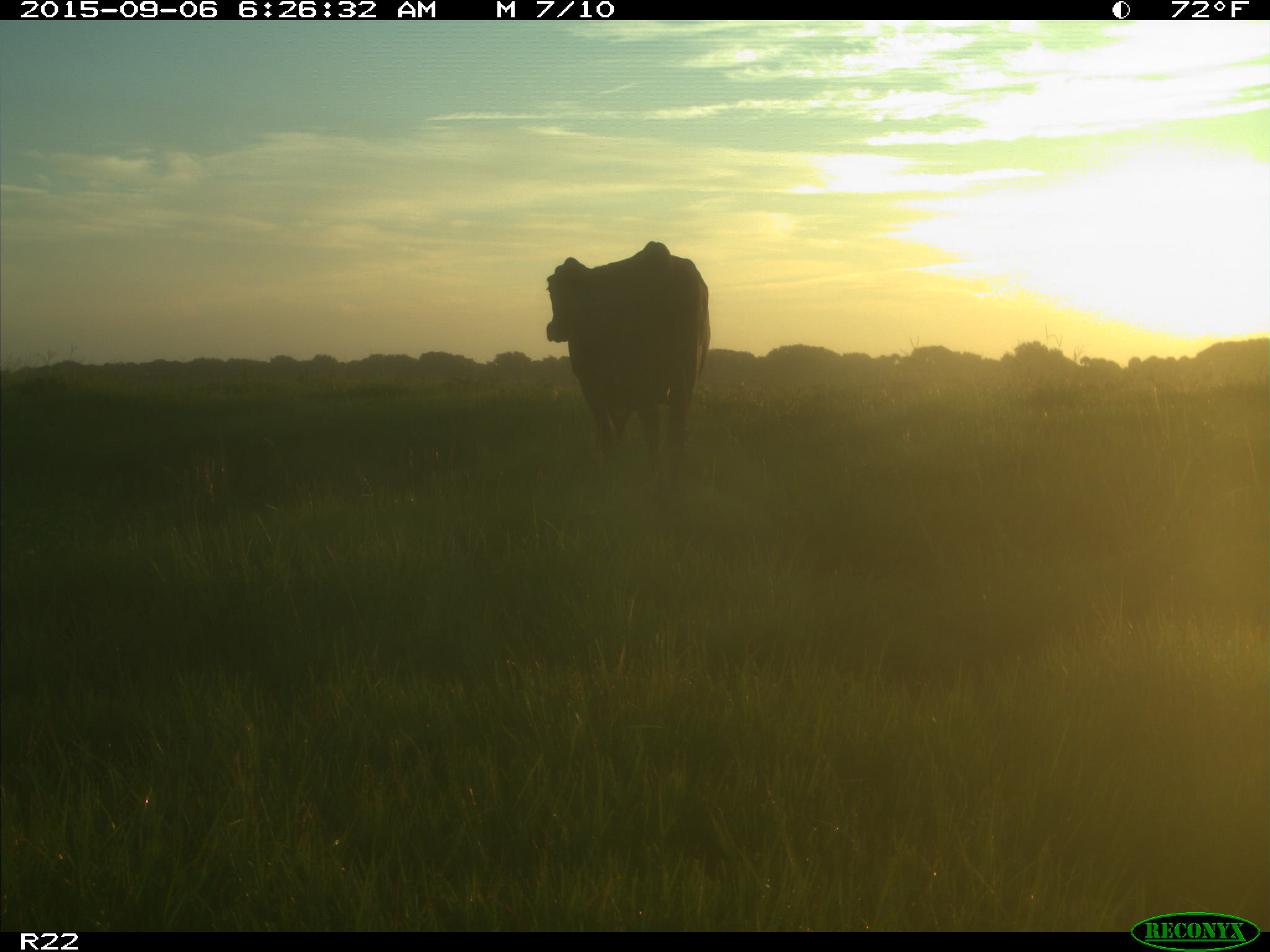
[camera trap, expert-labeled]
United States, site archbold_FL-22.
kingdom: Animalia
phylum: Chordata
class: Mammalia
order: Artiodactyla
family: Bovidae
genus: Bos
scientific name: Bos taurus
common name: domestic cow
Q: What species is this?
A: Bos taurus (domestic cow).